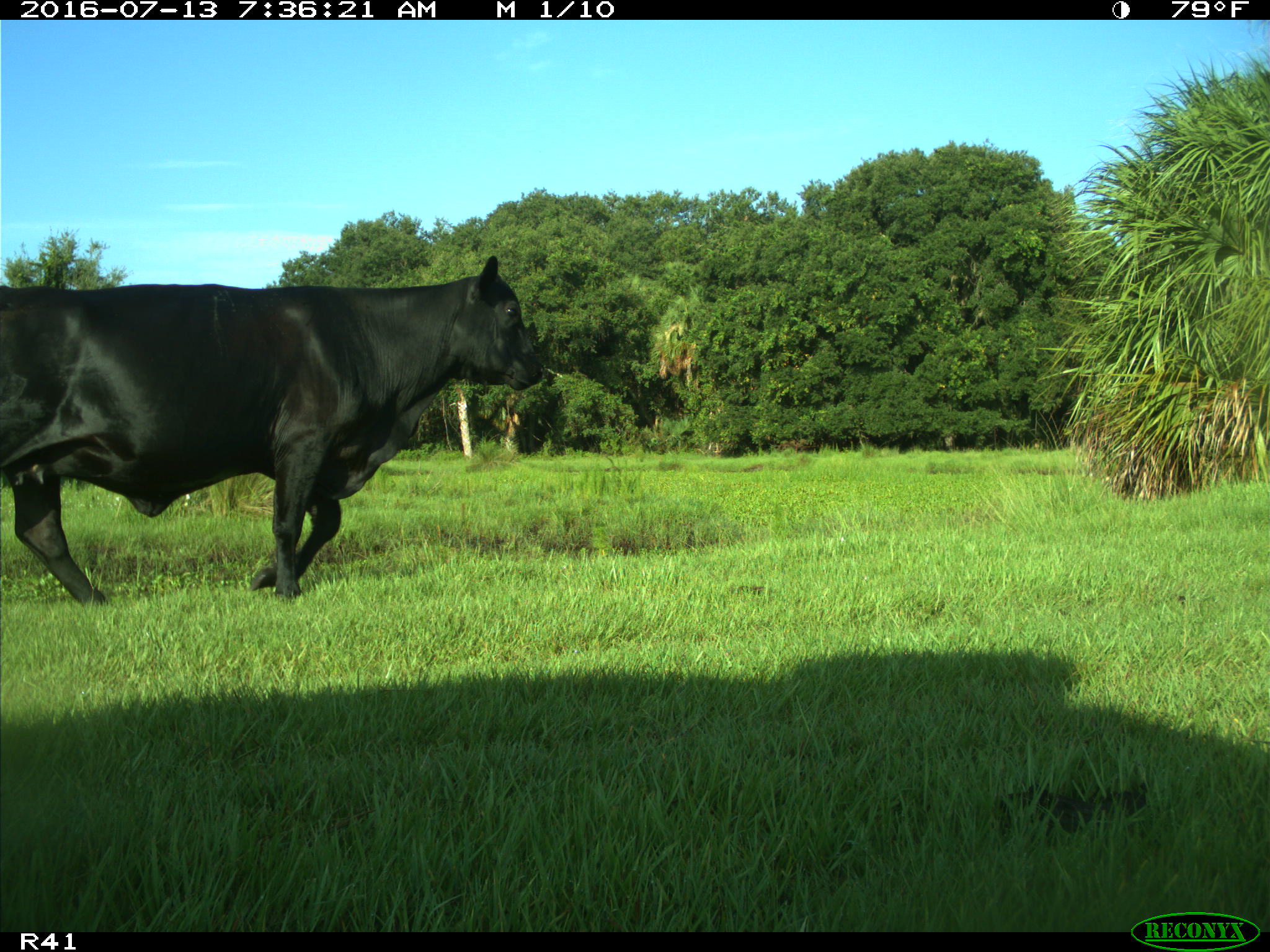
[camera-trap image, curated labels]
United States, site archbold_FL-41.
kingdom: Animalia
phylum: Chordata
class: Mammalia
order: Artiodactyla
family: Bovidae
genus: Bos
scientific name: Bos taurus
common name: domestic cow